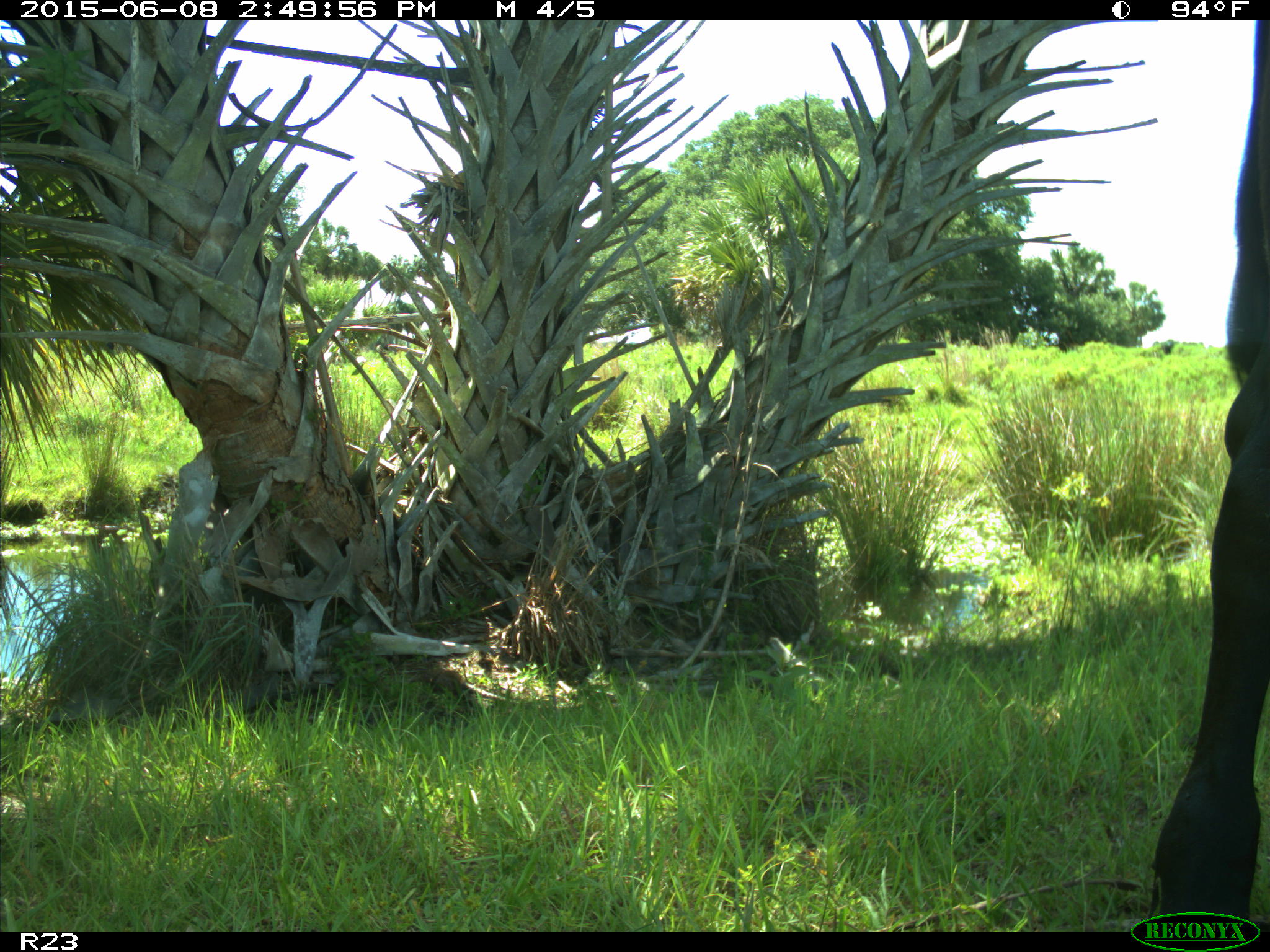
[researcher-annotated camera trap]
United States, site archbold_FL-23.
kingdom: Animalia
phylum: Chordata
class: Mammalia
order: Artiodactyla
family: Bovidae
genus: Bos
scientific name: Bos taurus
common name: domestic cow